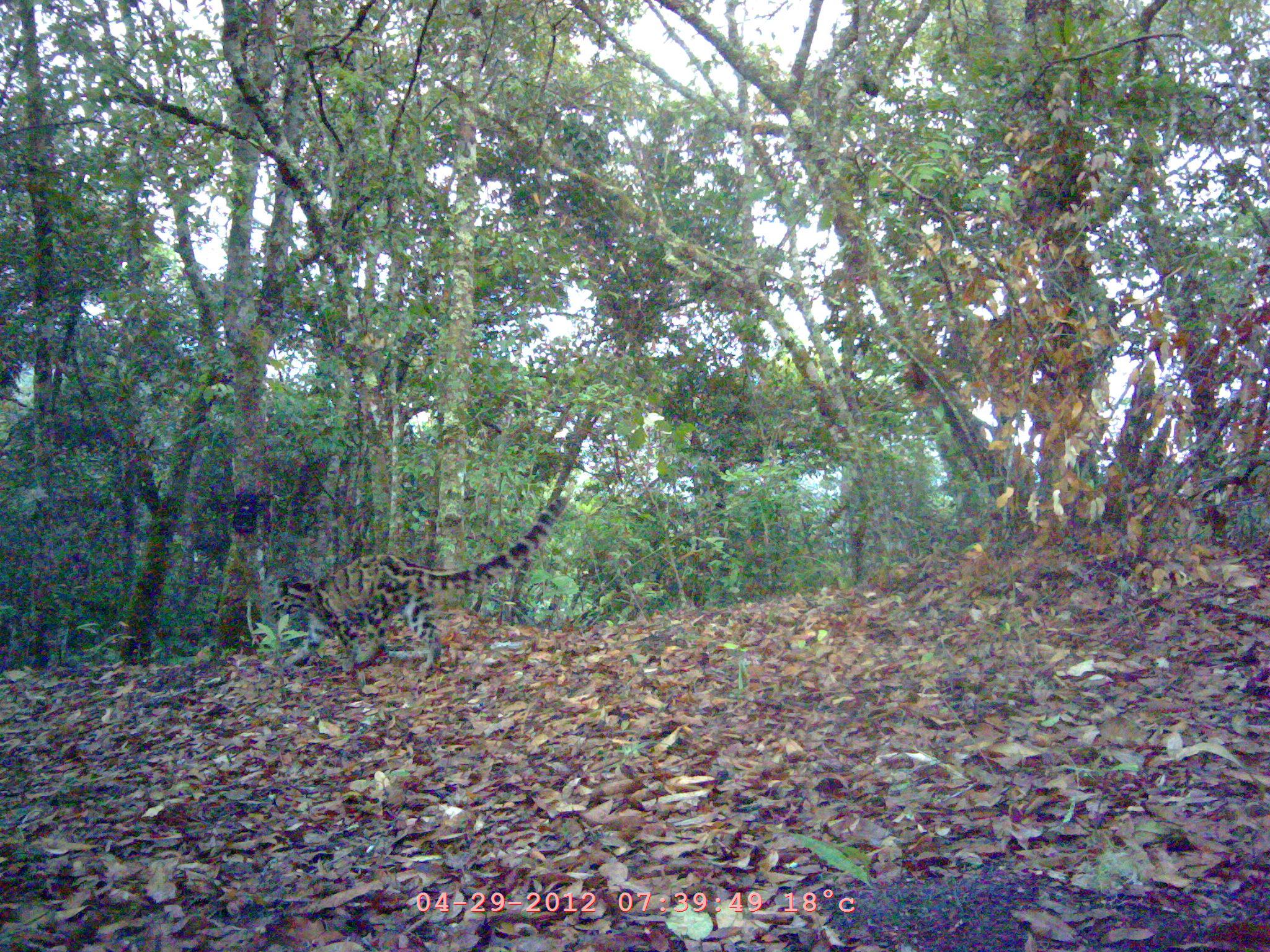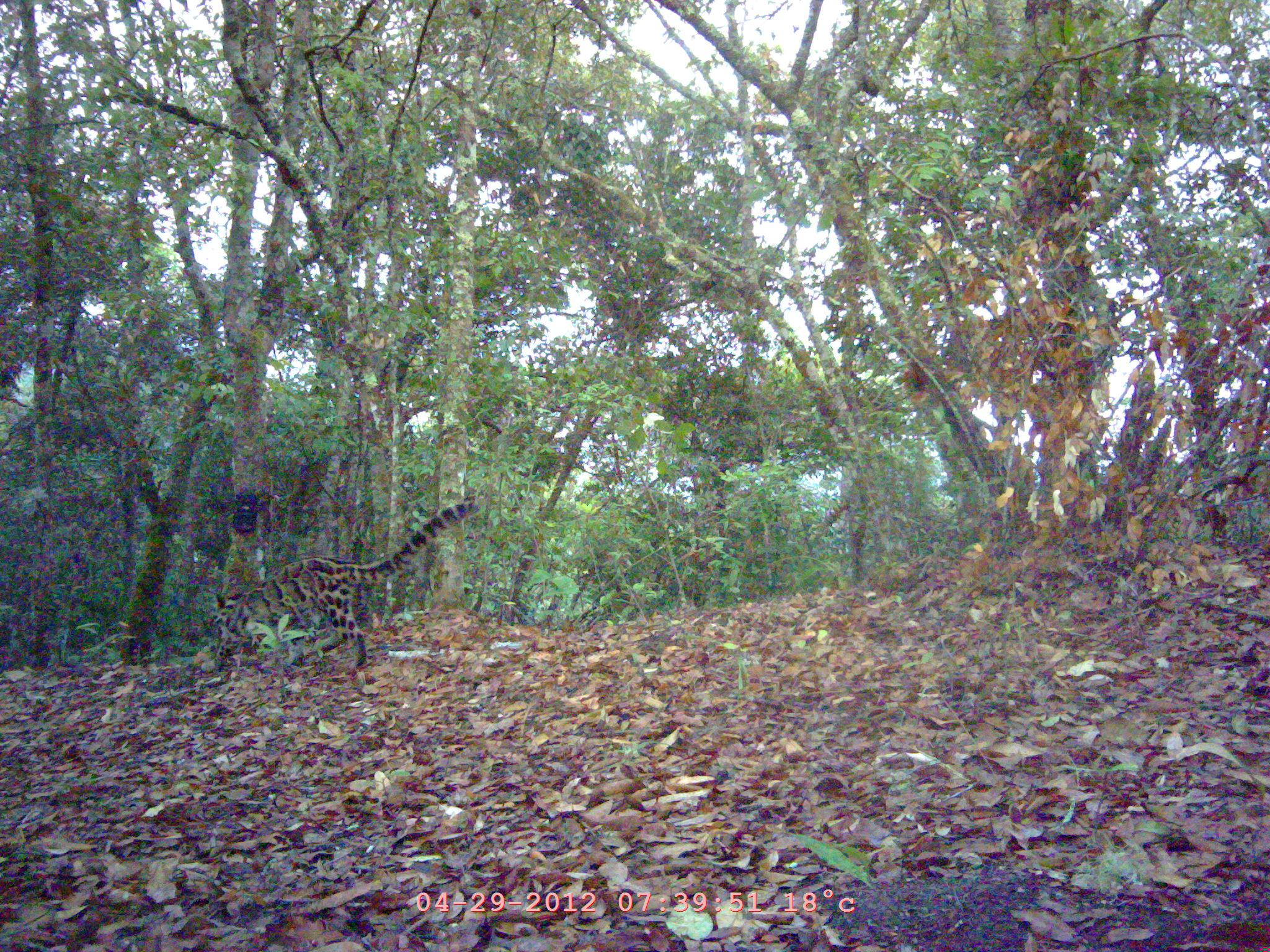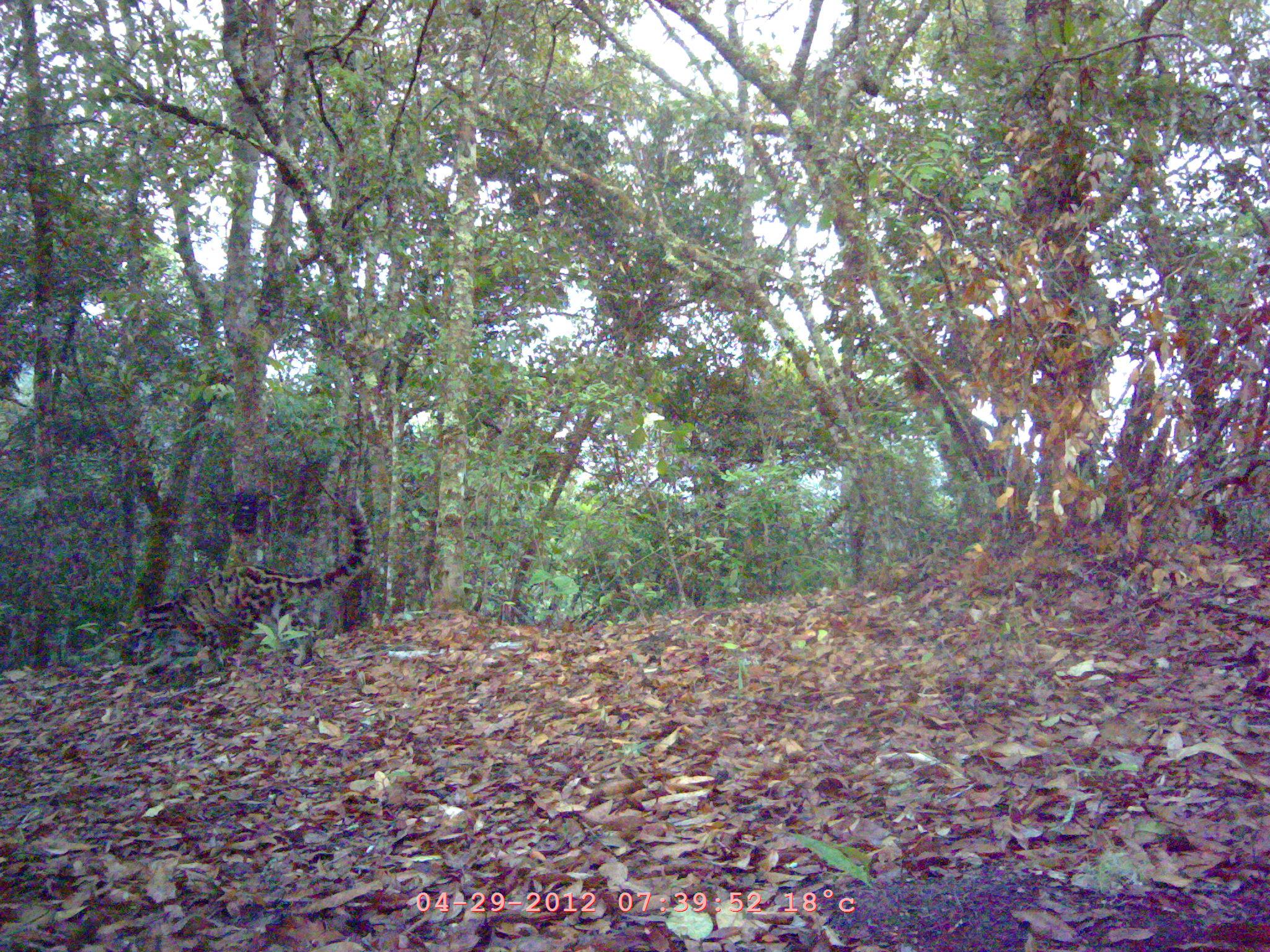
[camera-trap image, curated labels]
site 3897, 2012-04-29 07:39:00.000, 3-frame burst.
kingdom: Animalia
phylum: Chordata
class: Mammalia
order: Carnivora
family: Felidae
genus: Neofelis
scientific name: Neofelis nebulosa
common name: mainland clouded leopard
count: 1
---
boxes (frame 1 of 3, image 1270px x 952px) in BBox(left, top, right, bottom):
neofelis nebulosa: BBox(266, 494, 568, 672)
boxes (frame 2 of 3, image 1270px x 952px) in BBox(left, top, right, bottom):
neofelis nebulosa: BBox(209, 500, 480, 672)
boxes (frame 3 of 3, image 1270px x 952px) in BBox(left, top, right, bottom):
neofelis nebulosa: BBox(120, 500, 371, 677)